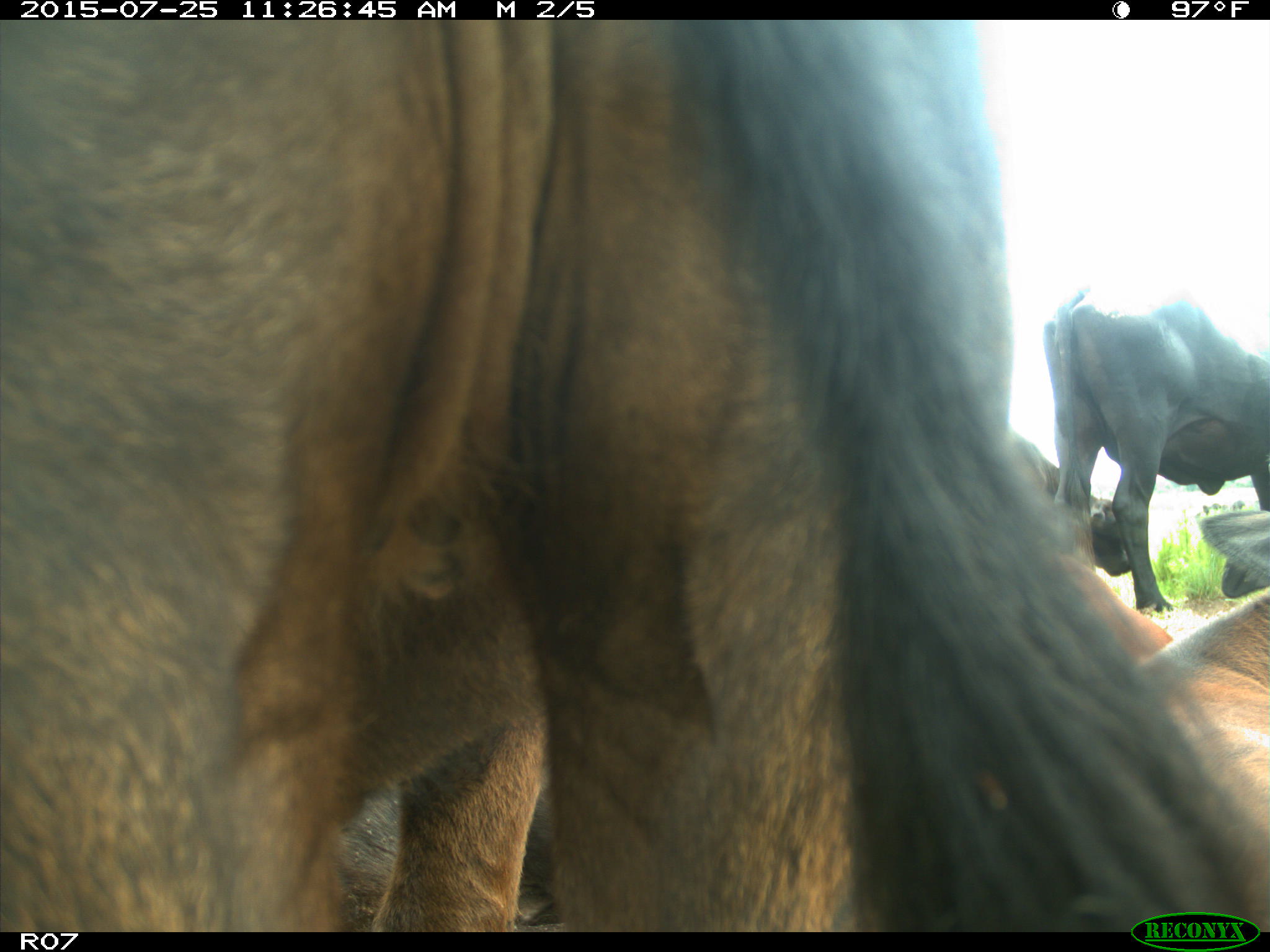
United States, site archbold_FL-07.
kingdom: Animalia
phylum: Chordata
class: Mammalia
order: Artiodactyla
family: Bovidae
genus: Bos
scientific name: Bos taurus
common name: domestic cow